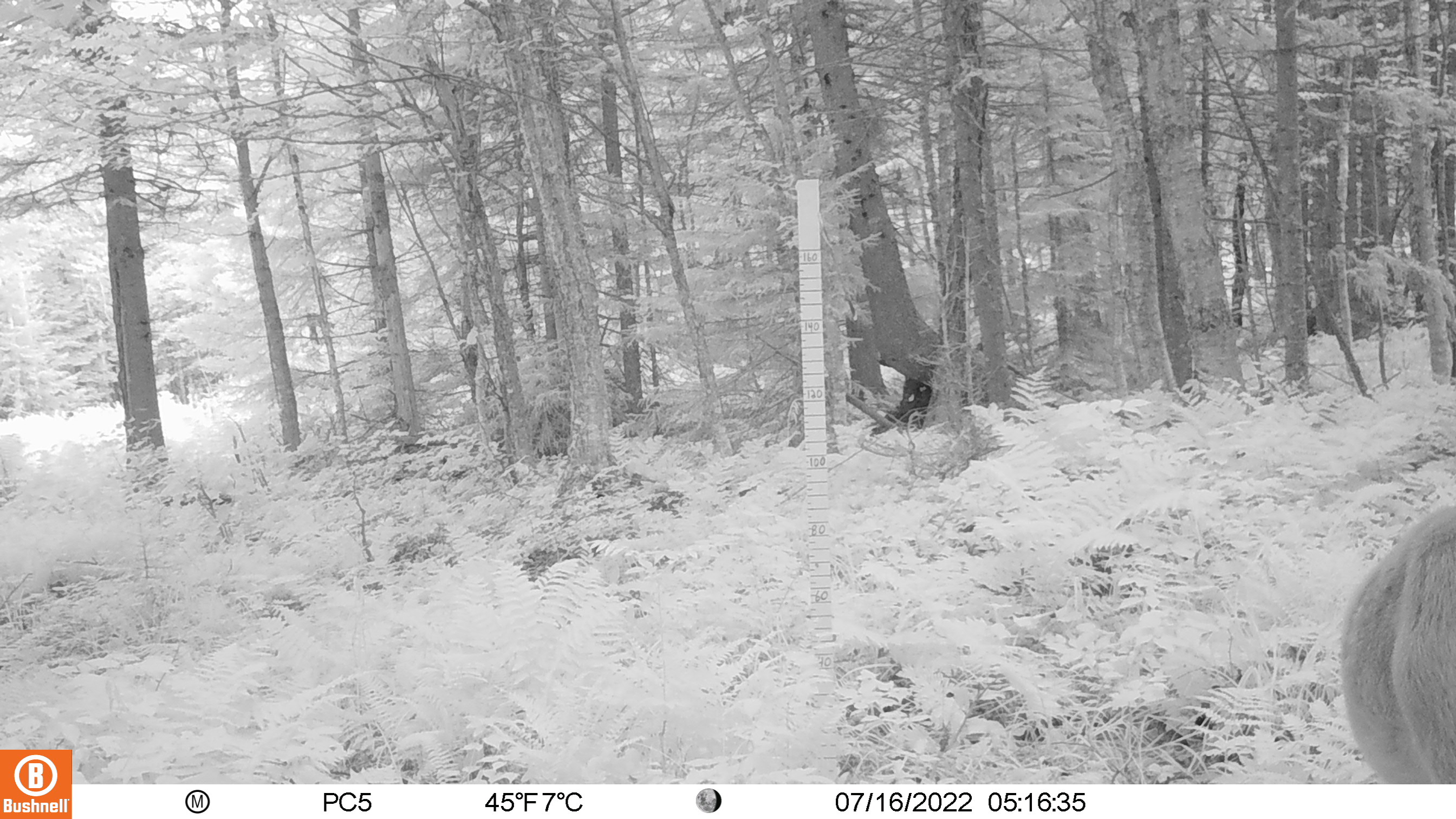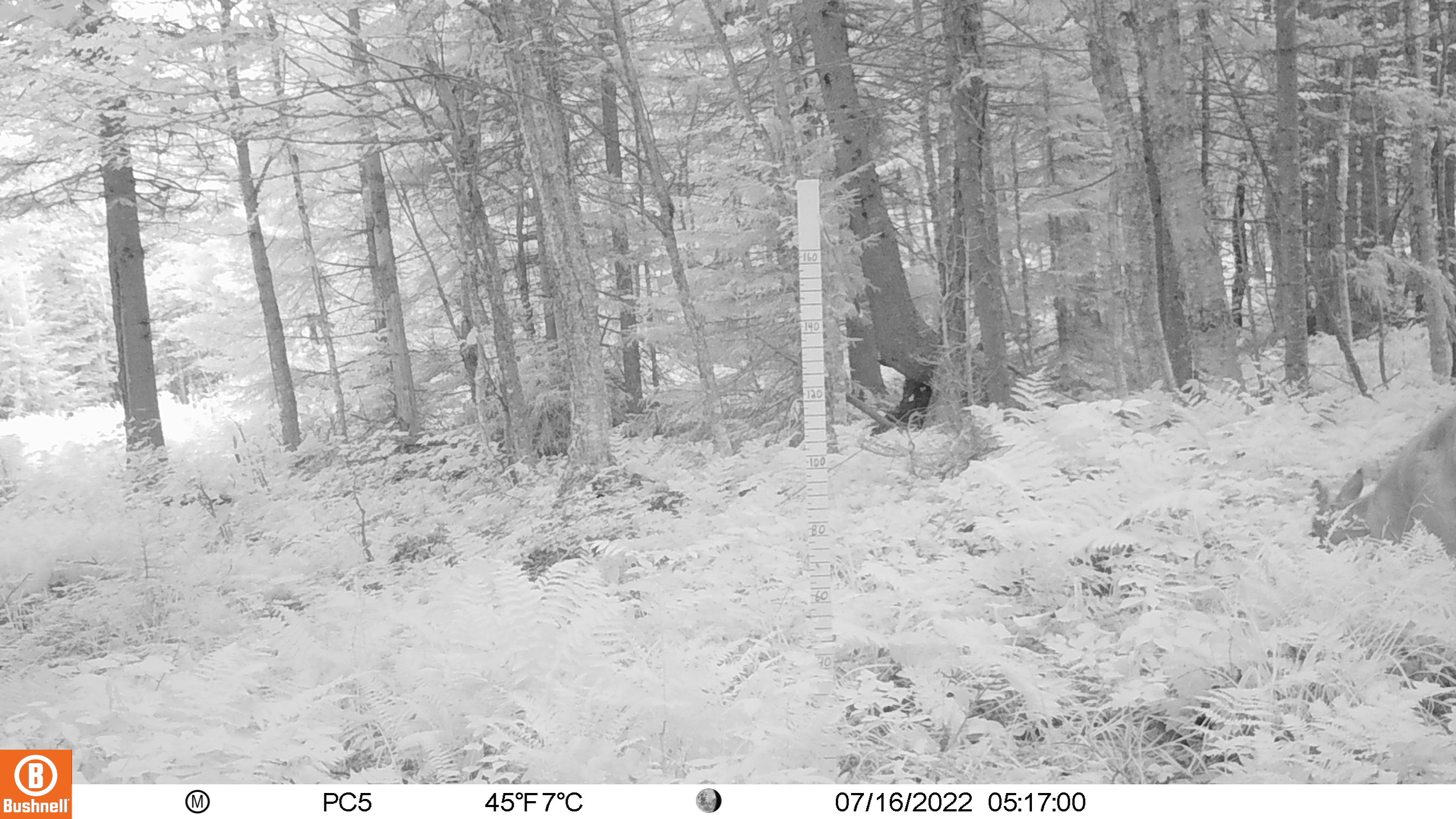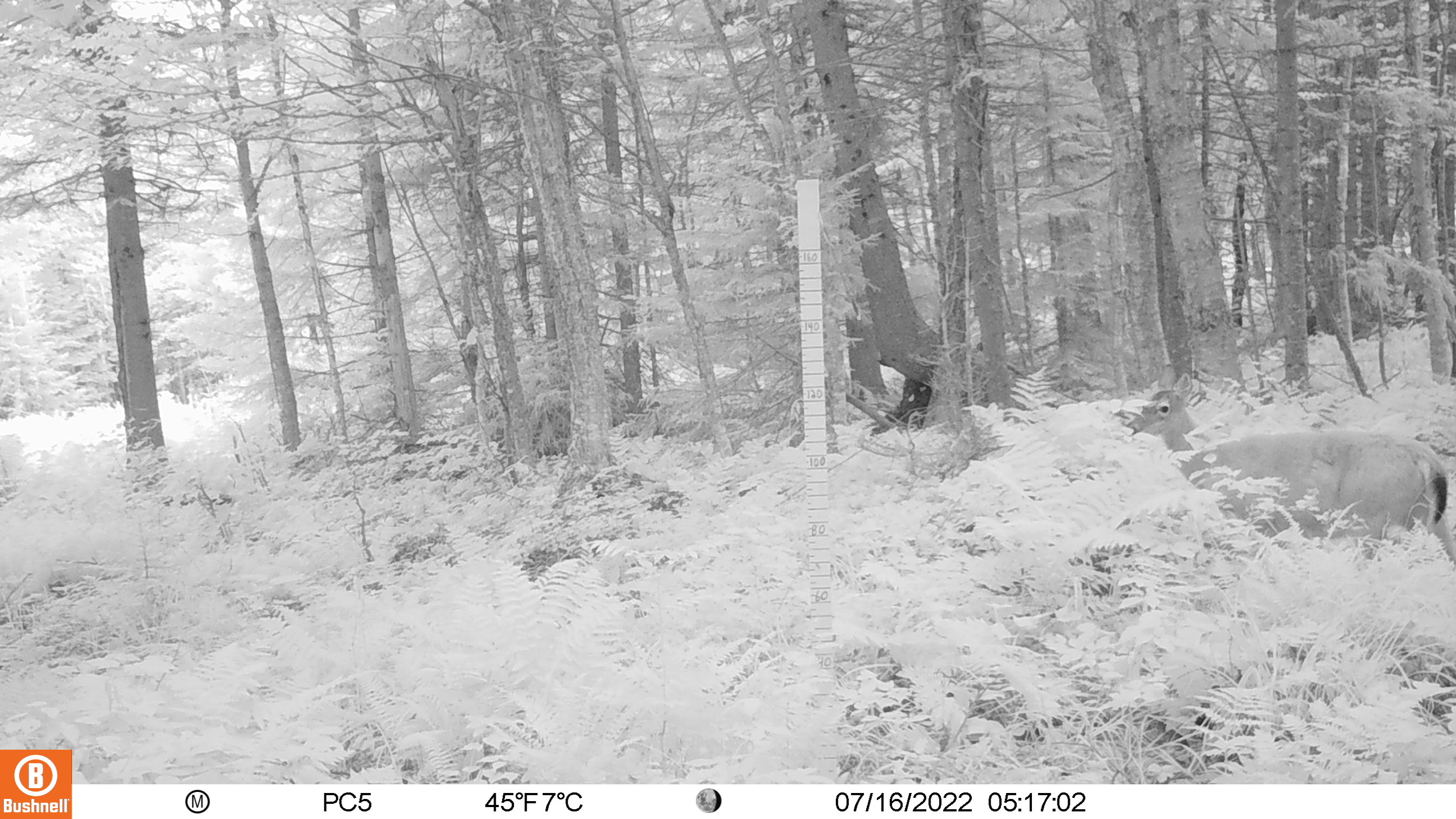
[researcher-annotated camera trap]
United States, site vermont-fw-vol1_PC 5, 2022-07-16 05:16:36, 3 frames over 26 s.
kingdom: Animalia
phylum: Chordata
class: Mammalia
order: Artiodactyla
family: Cervidae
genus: Odocoileus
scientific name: Odocoileus virginianus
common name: white-tailed deer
White-tailed deer (Odocoileus virginianus).